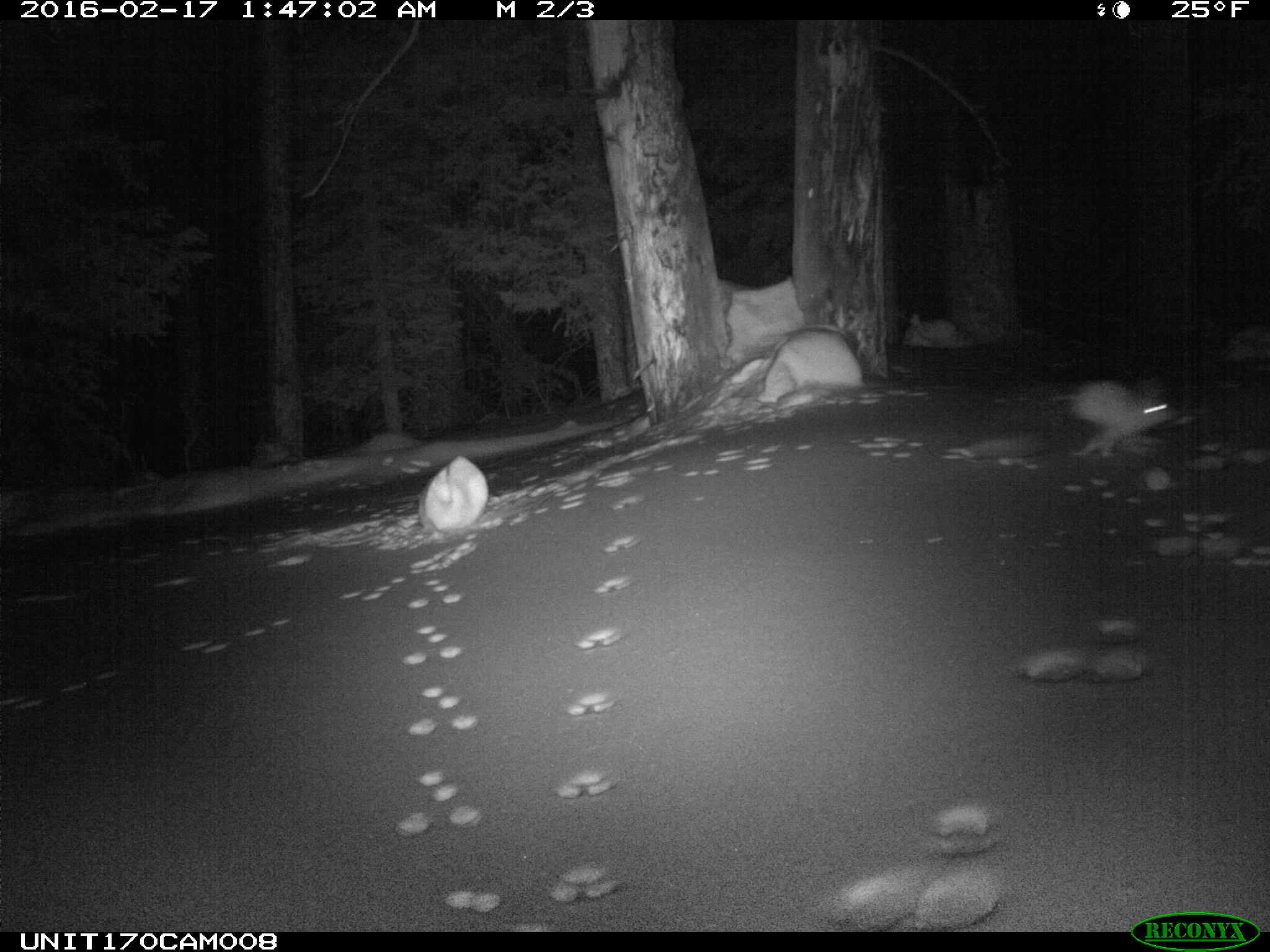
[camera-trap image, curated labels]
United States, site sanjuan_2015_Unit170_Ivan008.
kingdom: Animalia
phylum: Chordata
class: Mammalia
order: Lagomorpha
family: Leporidae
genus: Lepus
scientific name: Lepus americanus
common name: snowshoe hare